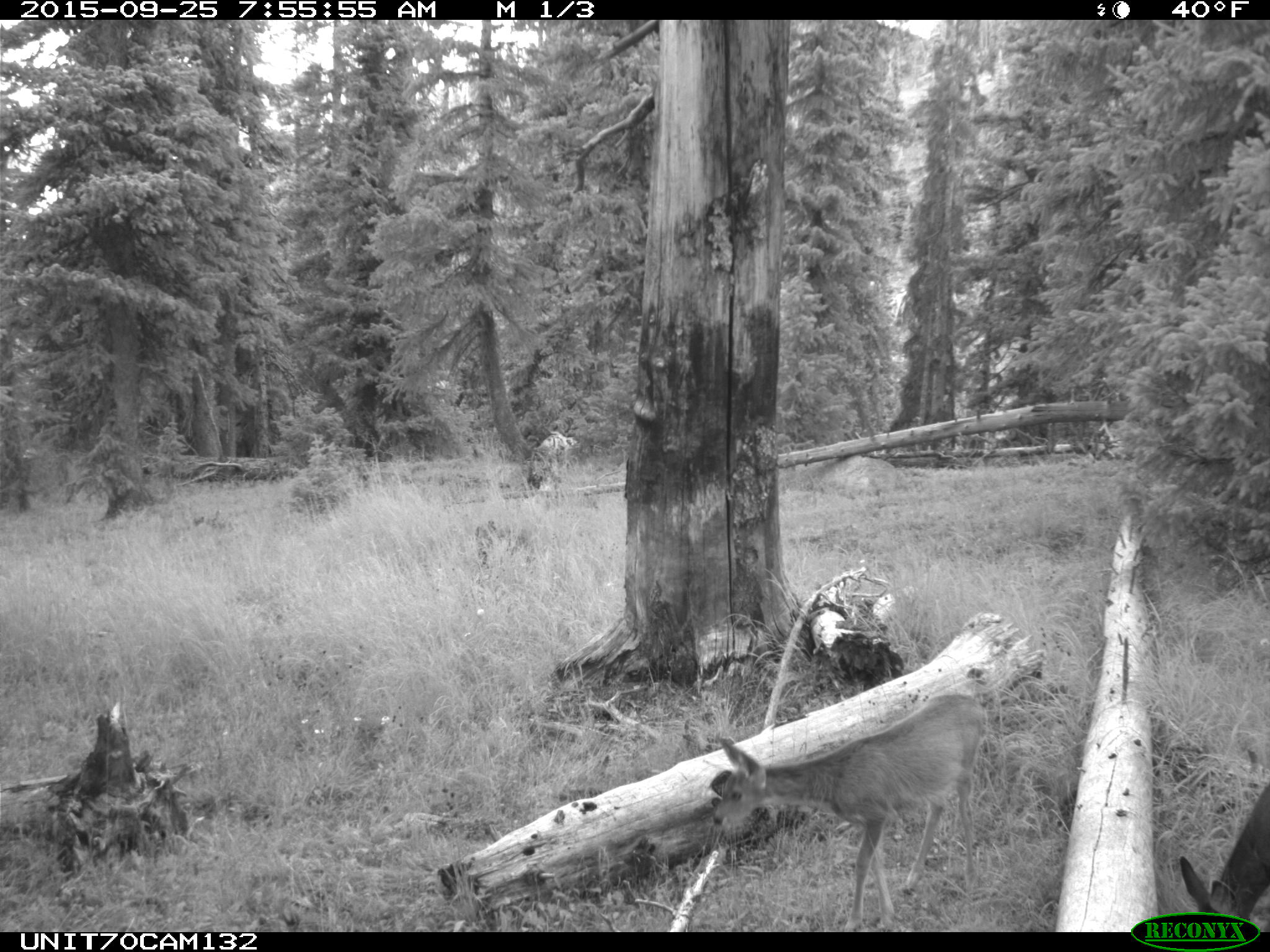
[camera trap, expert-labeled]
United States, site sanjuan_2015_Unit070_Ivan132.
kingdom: Animalia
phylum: Chordata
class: Mammalia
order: Artiodactyla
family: Cervidae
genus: Odocoileus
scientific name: Odocoileus hemionus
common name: mule deer